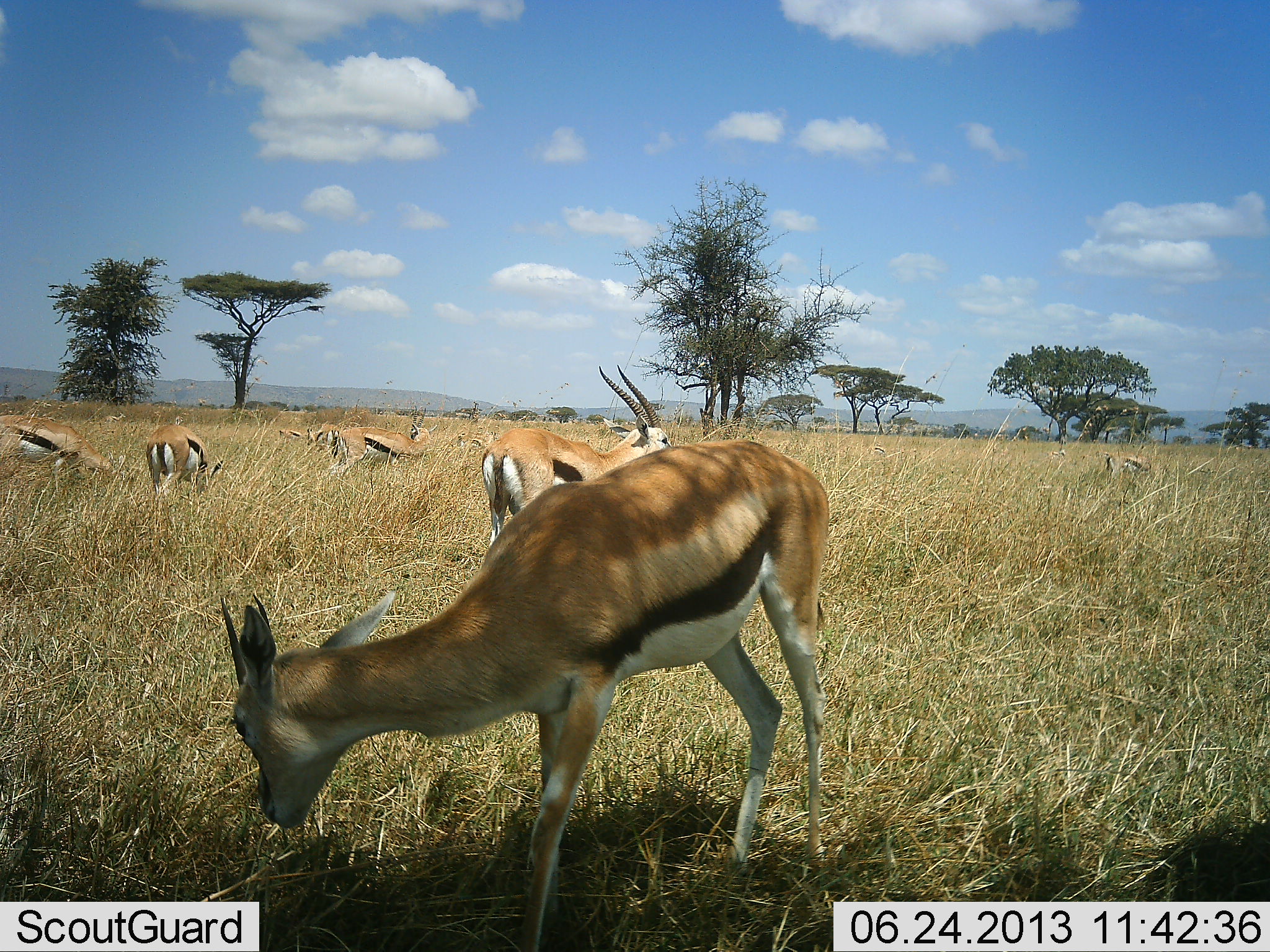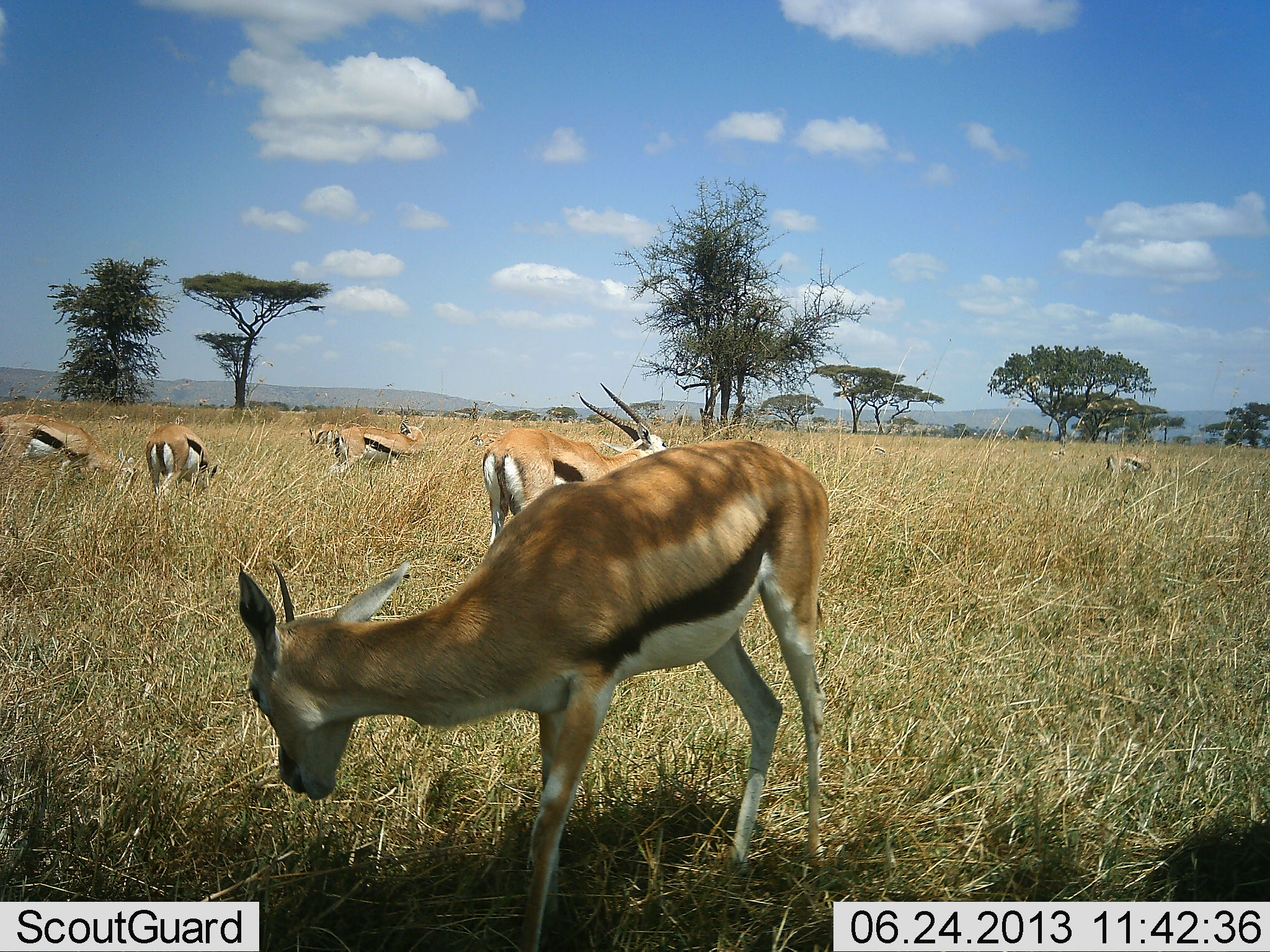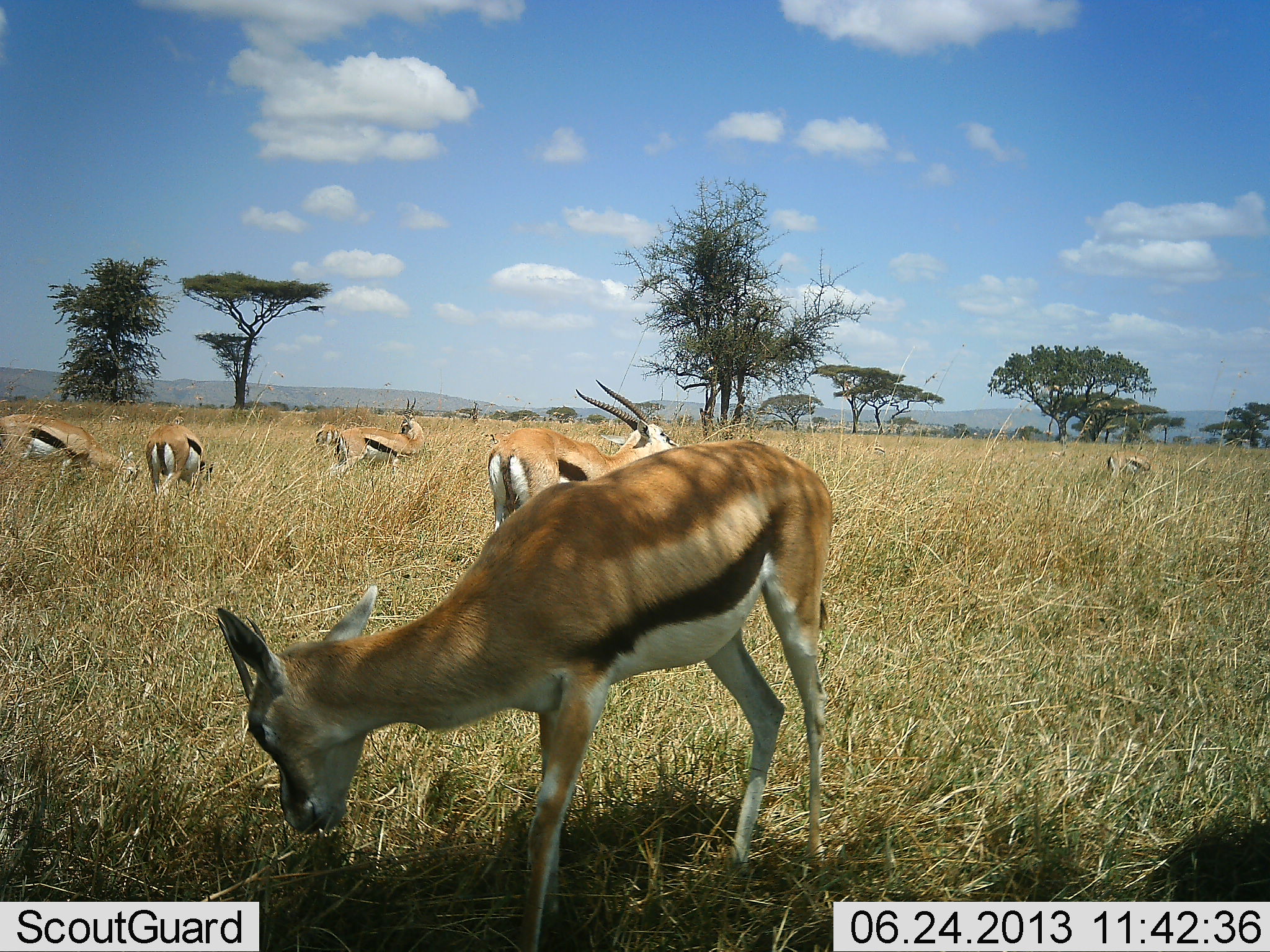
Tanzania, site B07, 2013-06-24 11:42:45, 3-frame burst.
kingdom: Animalia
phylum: Chordata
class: Mammalia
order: Artiodactyla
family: Bovidae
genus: Eudorcas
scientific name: Eudorcas thomsonii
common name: thomson's gazelle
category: gazellethomsons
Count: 7.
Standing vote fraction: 60%.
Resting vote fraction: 5%.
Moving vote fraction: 5%.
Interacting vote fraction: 5%.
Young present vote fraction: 5%.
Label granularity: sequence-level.